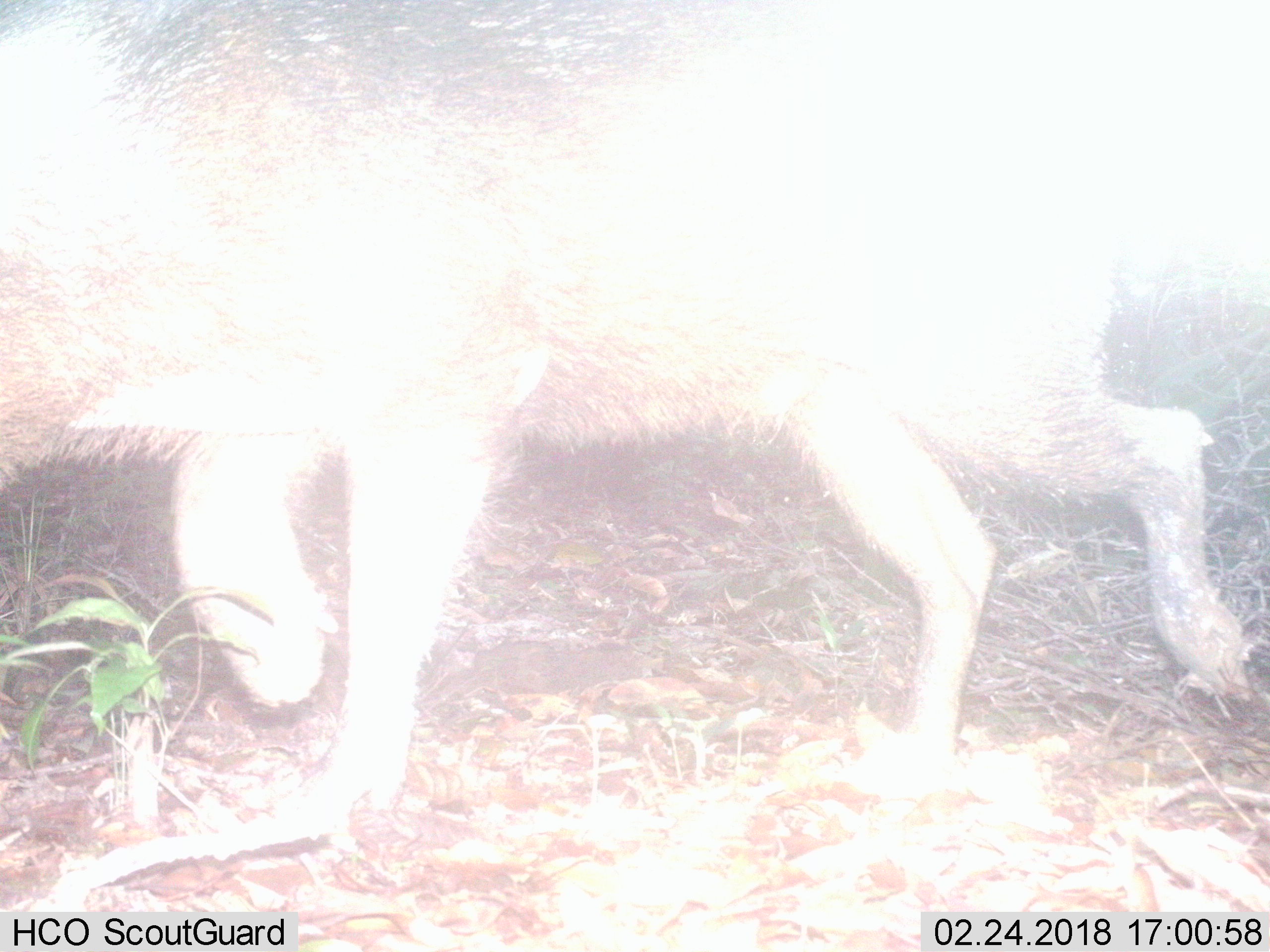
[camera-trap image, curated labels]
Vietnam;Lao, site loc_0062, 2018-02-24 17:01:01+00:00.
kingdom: Animalia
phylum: Chordata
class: Mammalia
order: Artiodactyla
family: Suidae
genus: Sus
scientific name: Sus scrofa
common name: eurasian wild pig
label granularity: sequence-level